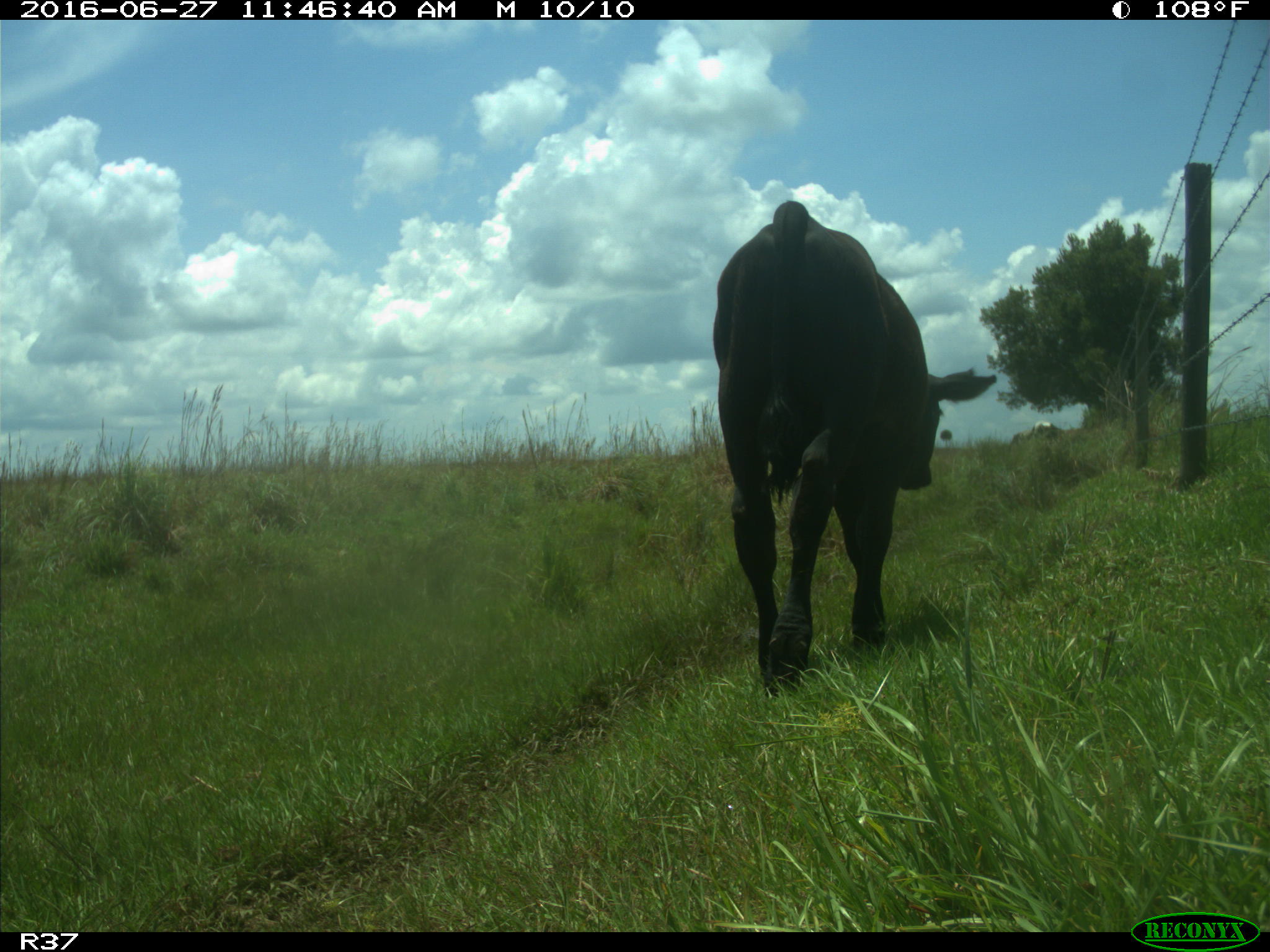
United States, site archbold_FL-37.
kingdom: Animalia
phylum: Chordata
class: Mammalia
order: Artiodactyla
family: Bovidae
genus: Bos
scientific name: Bos taurus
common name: domestic cow